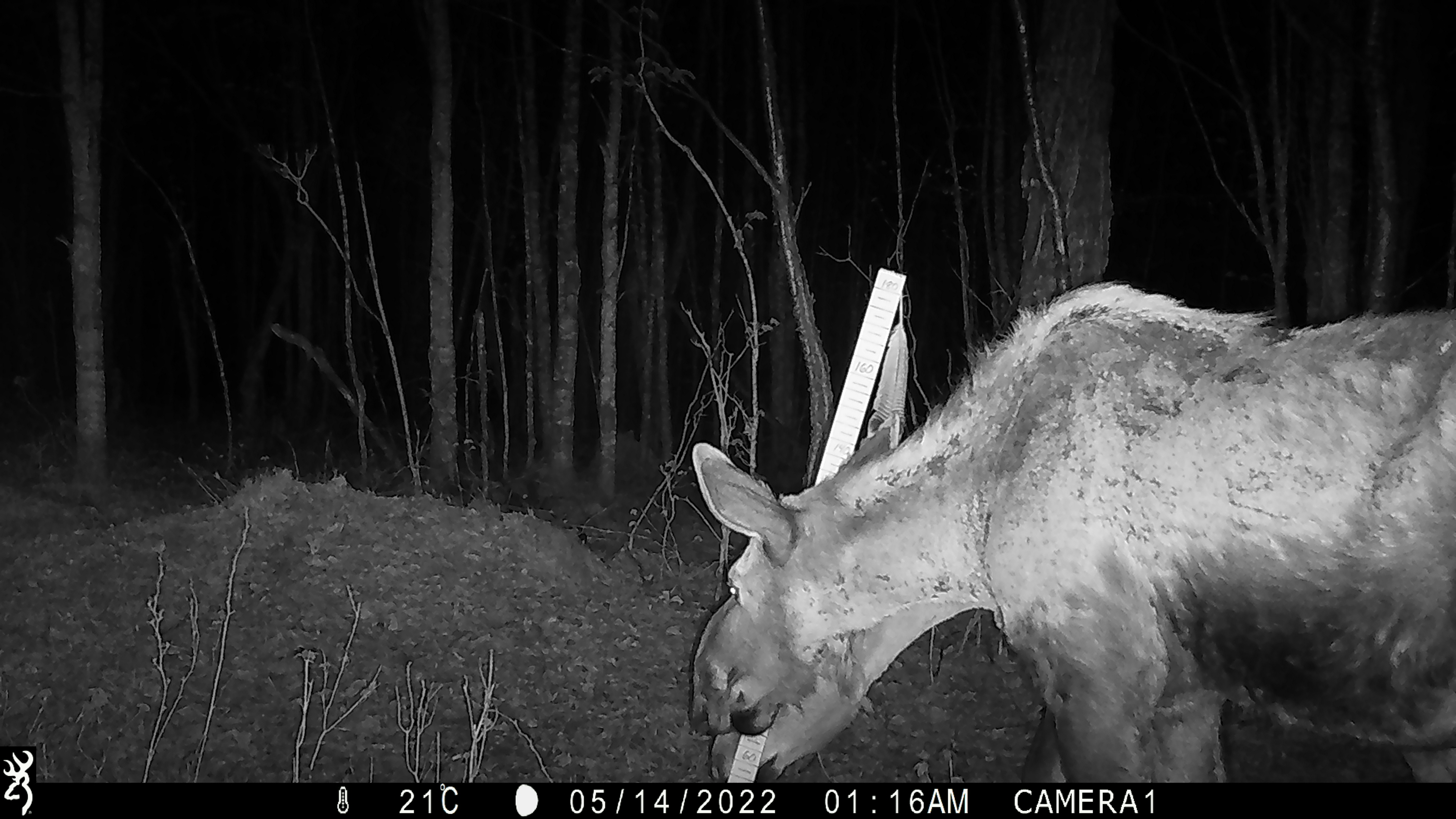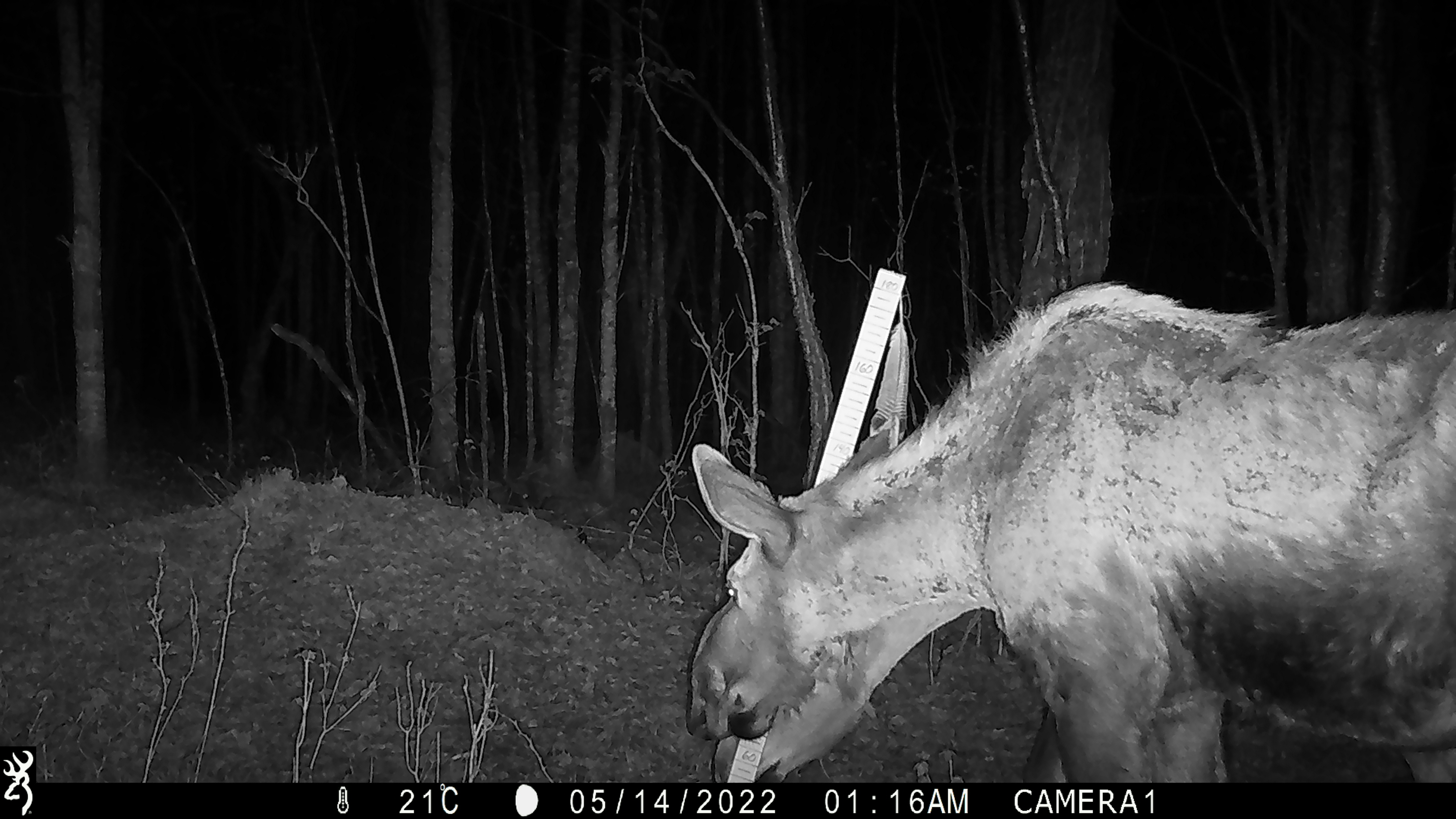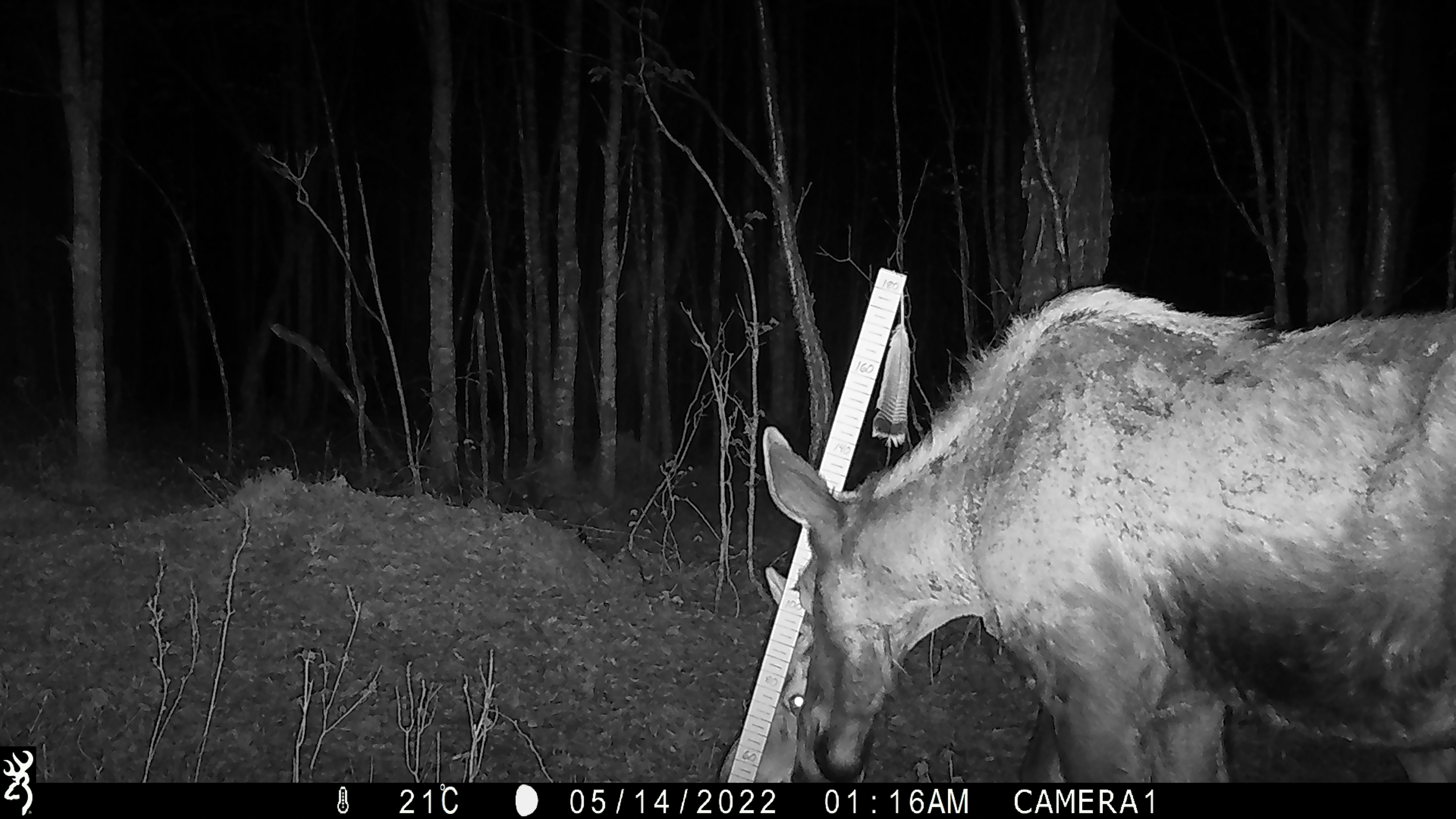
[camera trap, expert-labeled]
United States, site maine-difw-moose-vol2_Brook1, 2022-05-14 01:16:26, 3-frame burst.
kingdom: Animalia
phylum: Chordata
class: Mammalia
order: Artiodactyla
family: Cervidae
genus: Alces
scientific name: Alces alces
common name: moose